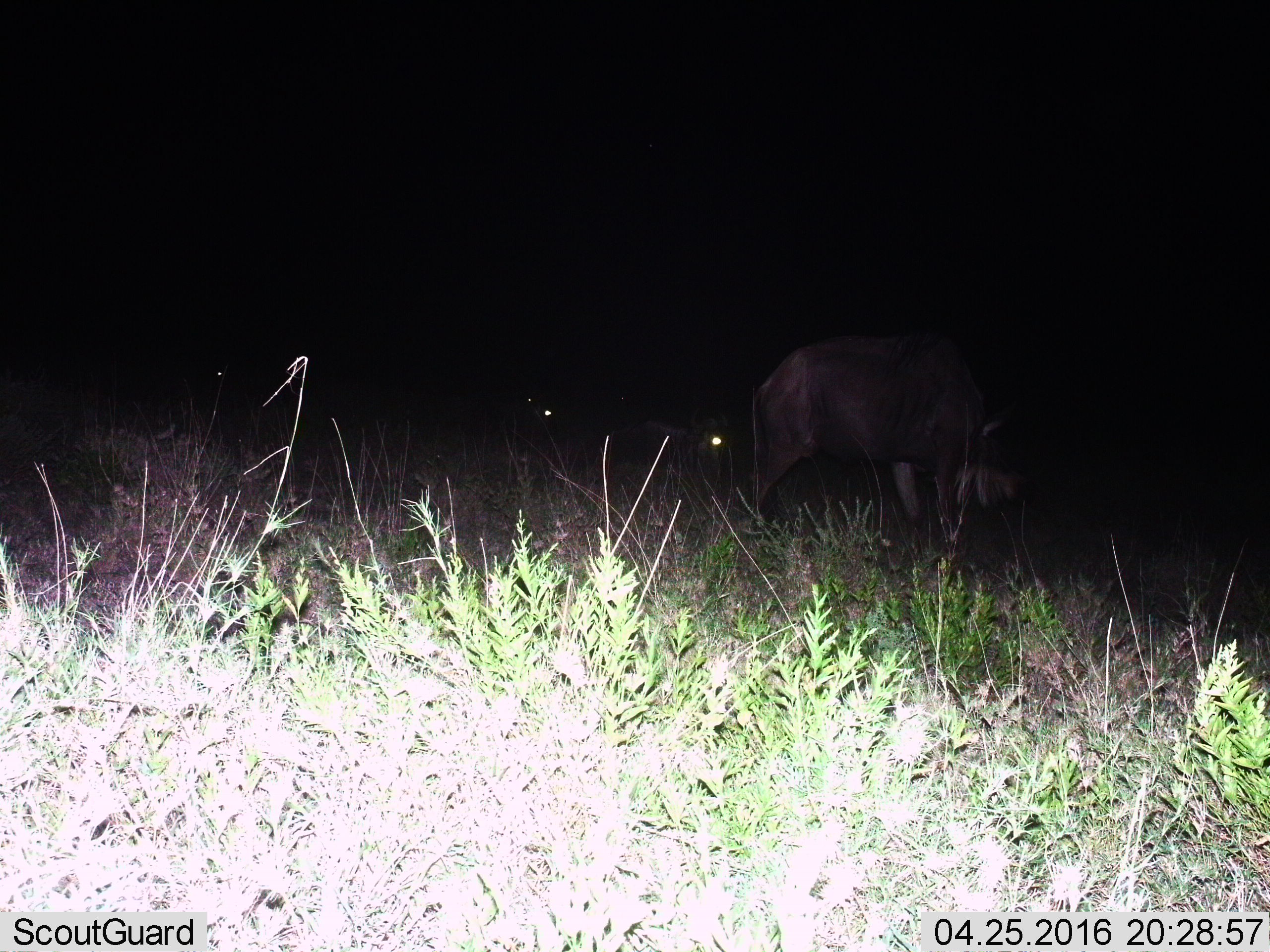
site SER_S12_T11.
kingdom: Animalia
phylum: Chordata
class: Mammalia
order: Artiodactyla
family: Bovidae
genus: Connochaetes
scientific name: Connochaetes taurinus taurinus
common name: blue wildebeest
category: wildebeestblue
Wildebeestblue (blue wildebeest) (Connochaetes taurinus taurinus), count 3. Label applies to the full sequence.